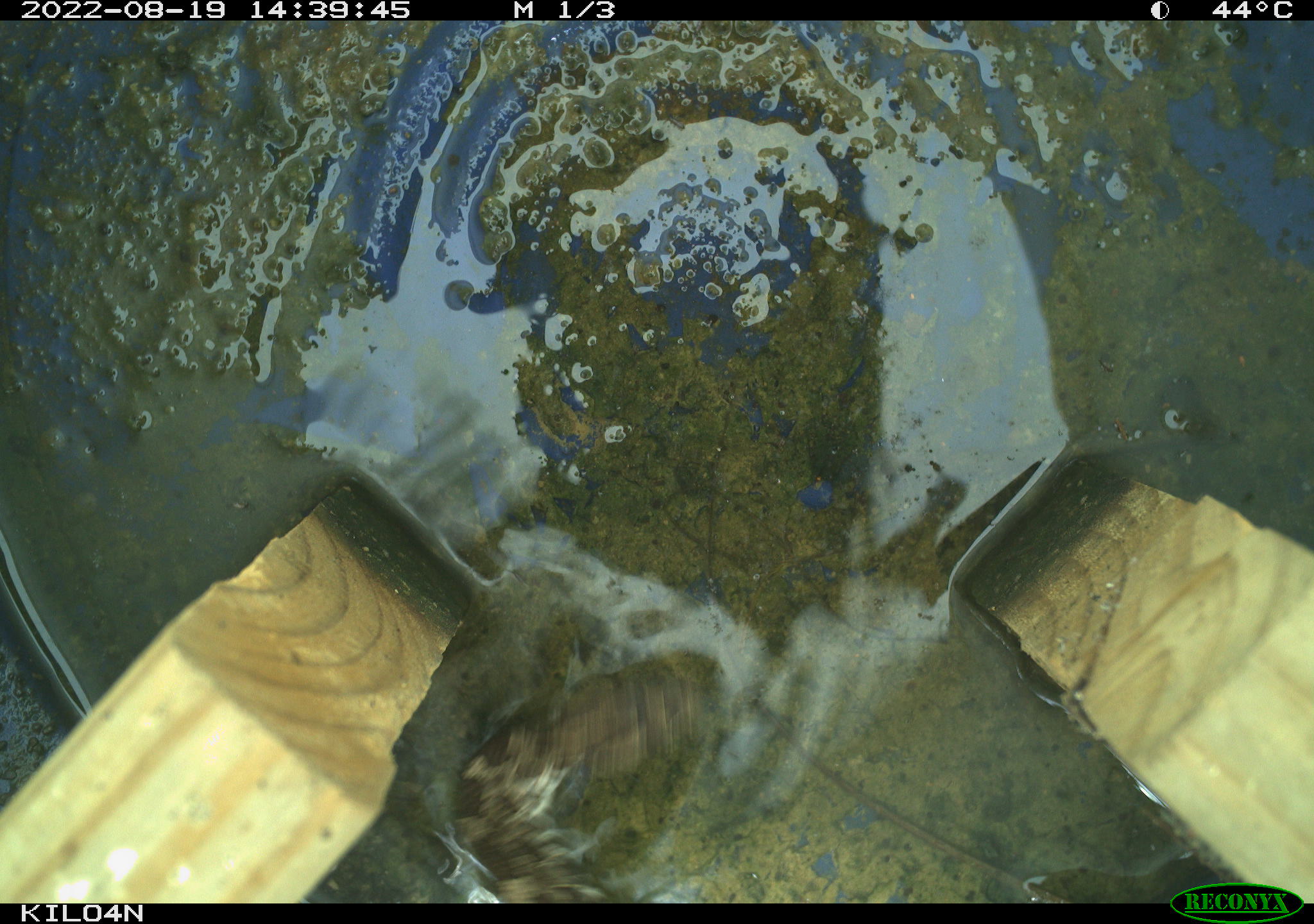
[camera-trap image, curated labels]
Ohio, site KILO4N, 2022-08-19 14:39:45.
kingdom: Animalia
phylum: Chordata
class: Reptilia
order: Squamata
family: Viperidae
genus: Sistrurus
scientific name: Sistrurus catenatus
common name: eastern massasauga